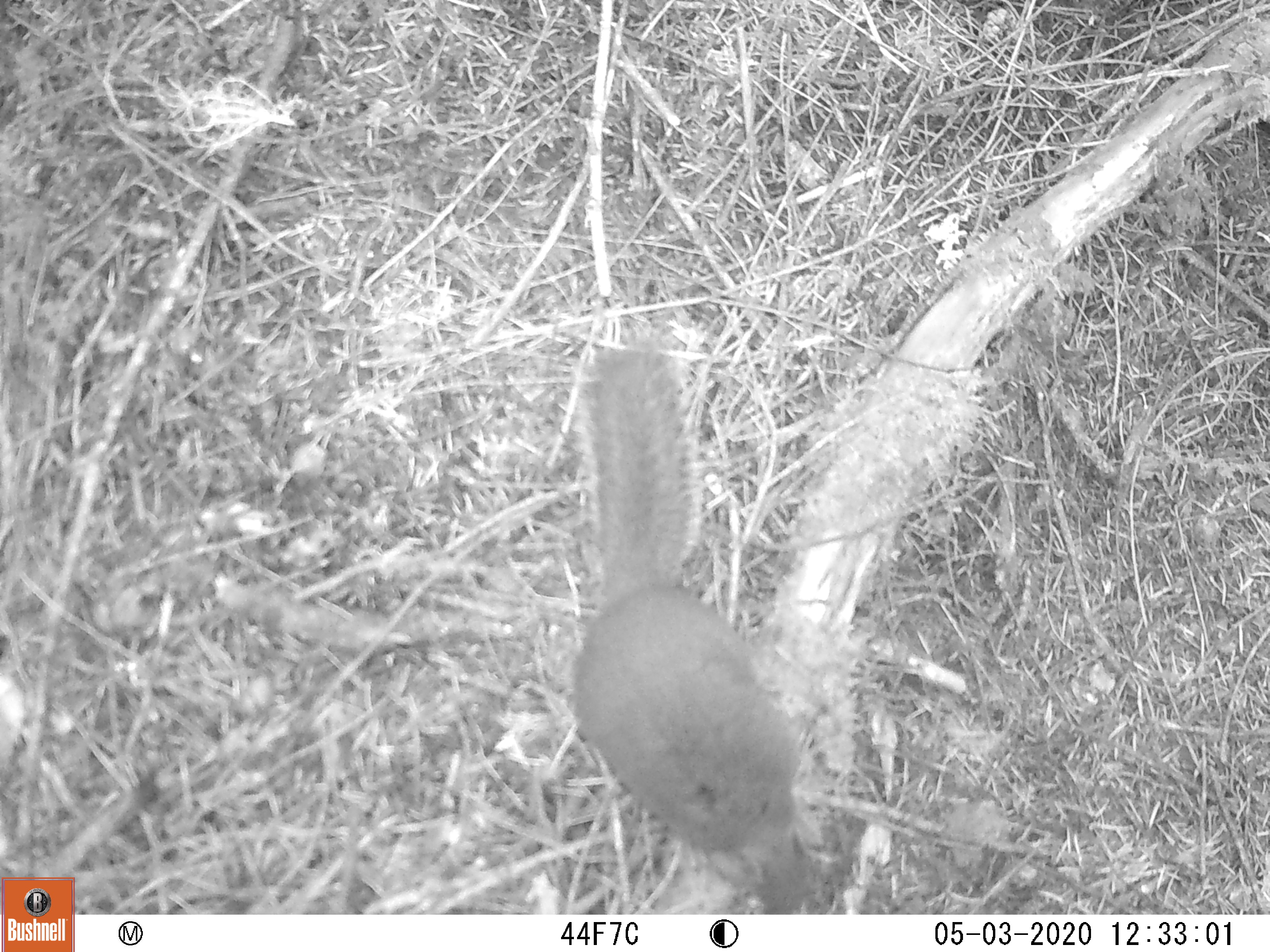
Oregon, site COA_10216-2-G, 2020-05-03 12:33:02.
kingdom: Animalia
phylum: Chordata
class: Mammalia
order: Rodentia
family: Sciuridae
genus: Tamiasciurus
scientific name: Tamiasciurus douglasii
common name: douglas squirrel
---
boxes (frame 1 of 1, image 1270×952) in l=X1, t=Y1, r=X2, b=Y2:
douglas squirrel: l=565, t=348, r=812, b=908